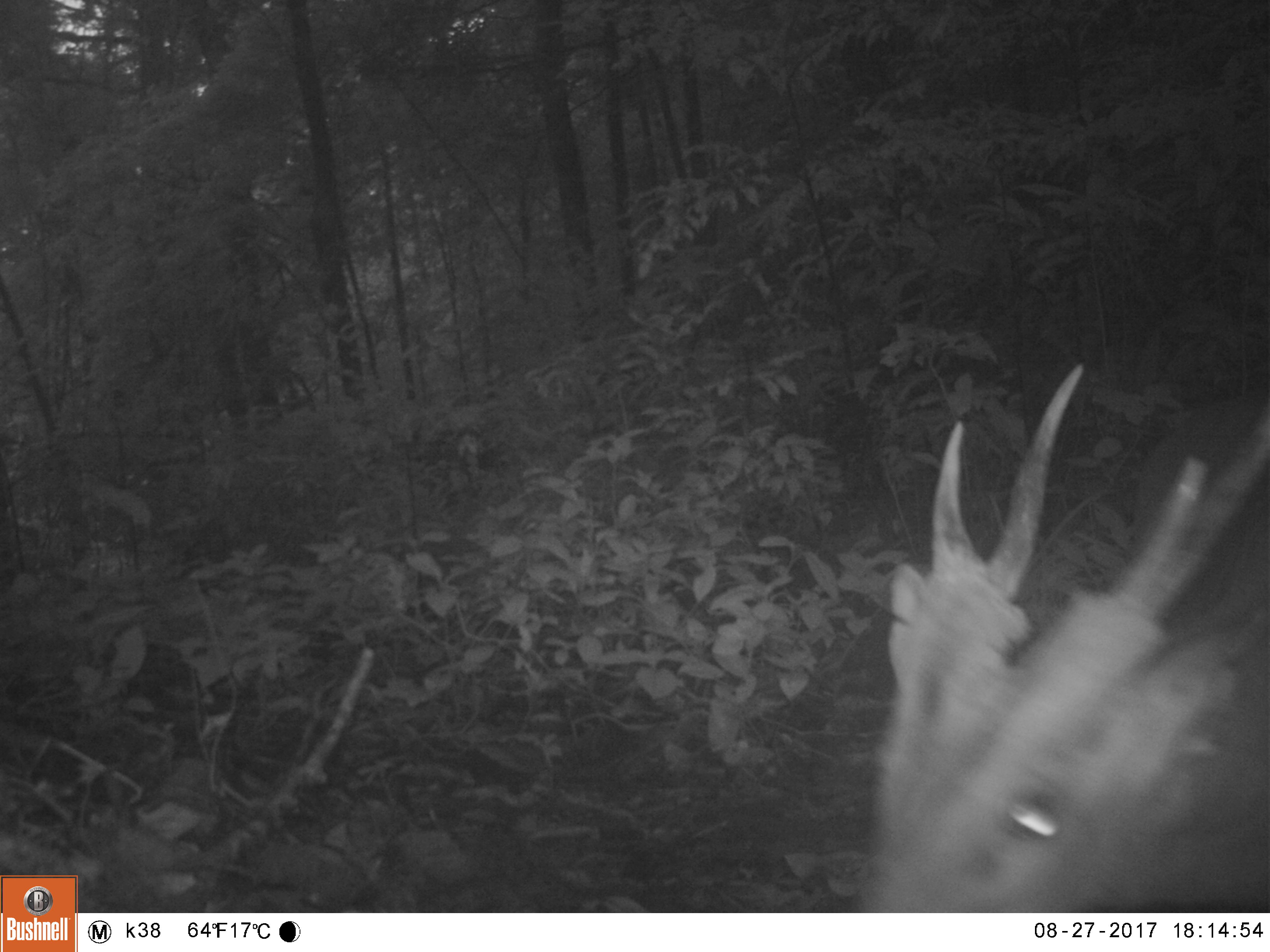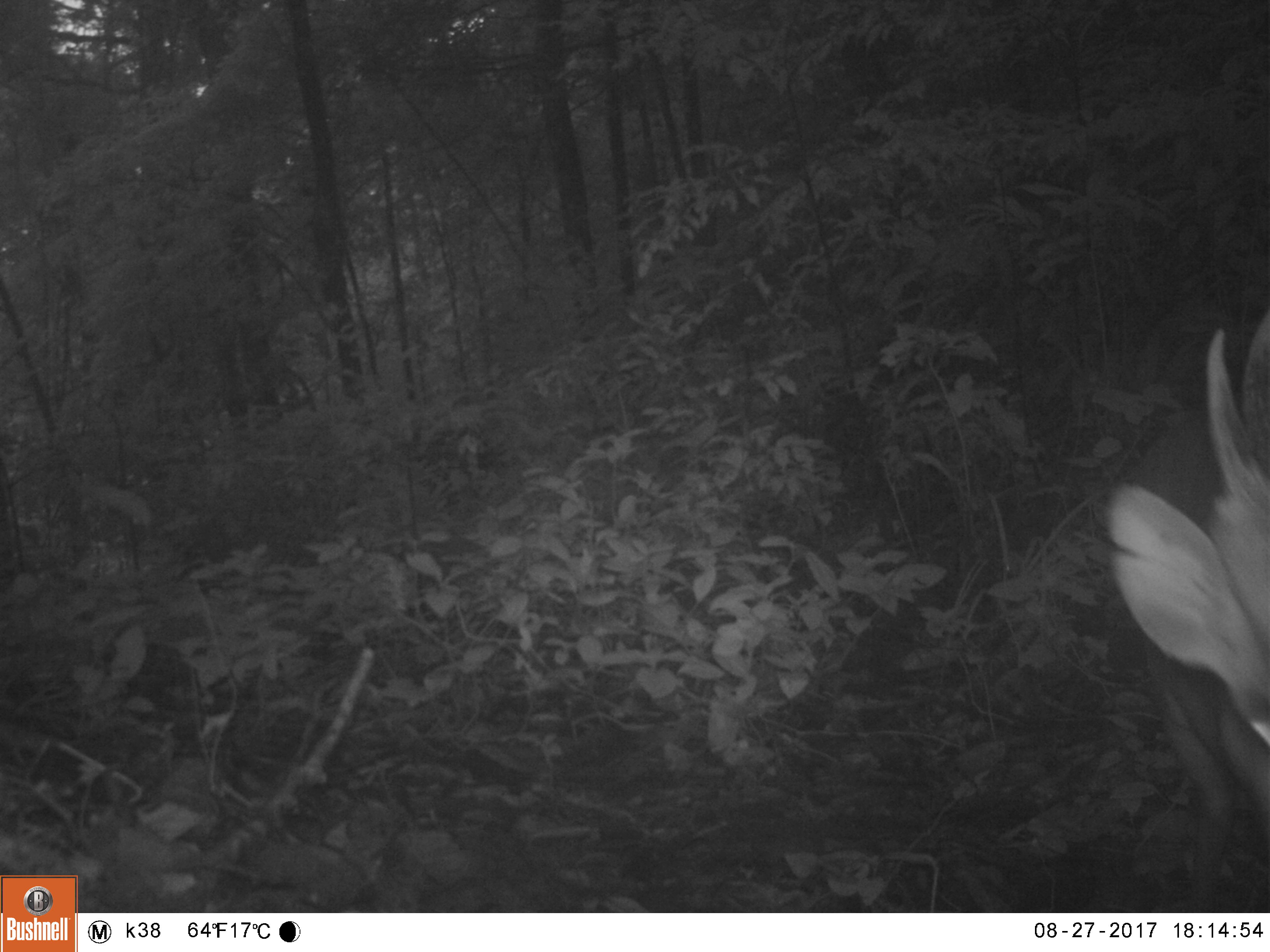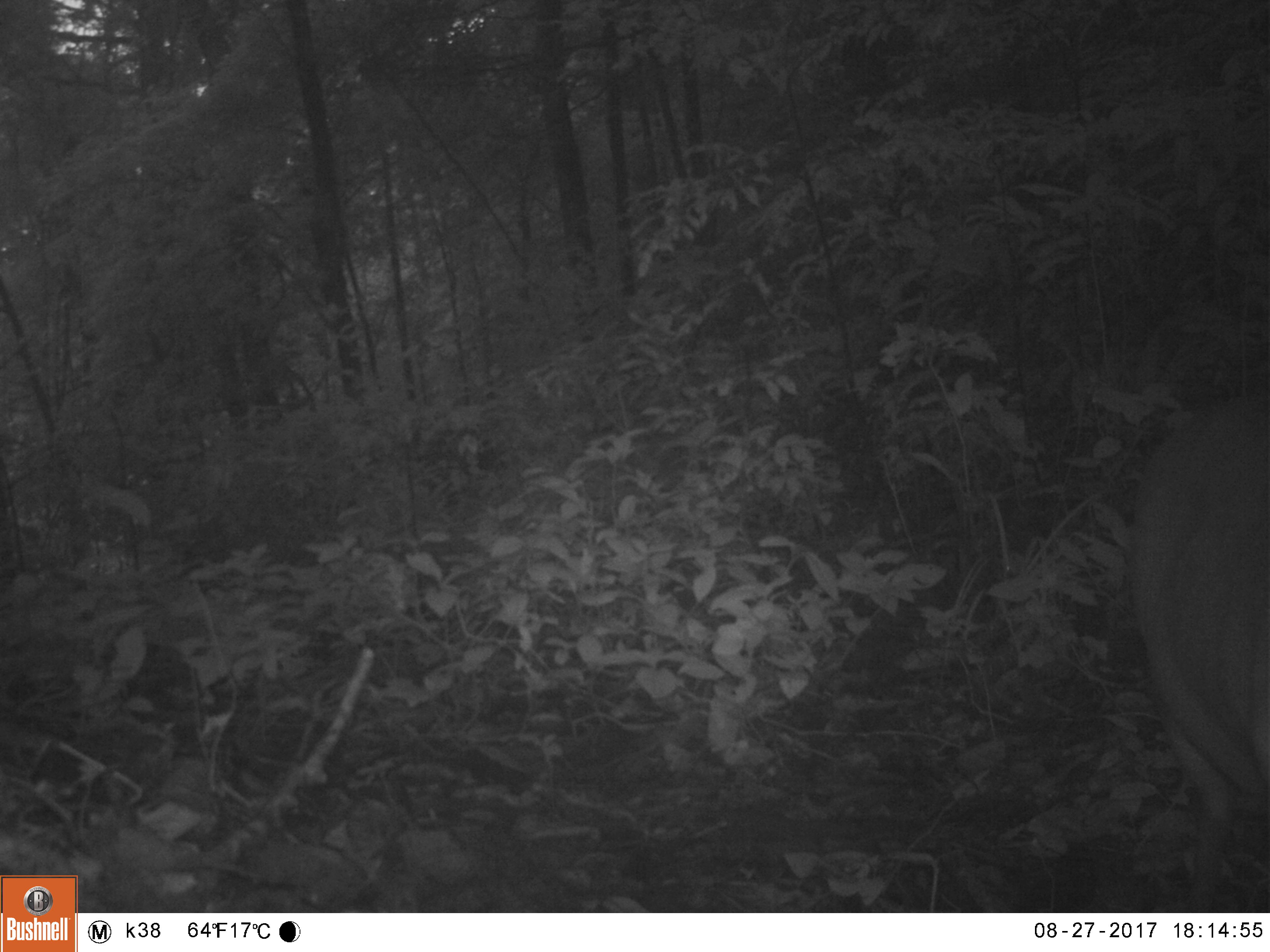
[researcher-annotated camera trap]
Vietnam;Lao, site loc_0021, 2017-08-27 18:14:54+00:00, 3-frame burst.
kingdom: Animalia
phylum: Chordata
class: Mammalia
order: Artiodactyla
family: Cervidae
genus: Muntiacus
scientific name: Muntiacus vuquangensis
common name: large-antlered muntjac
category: large antlered muntjac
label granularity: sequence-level